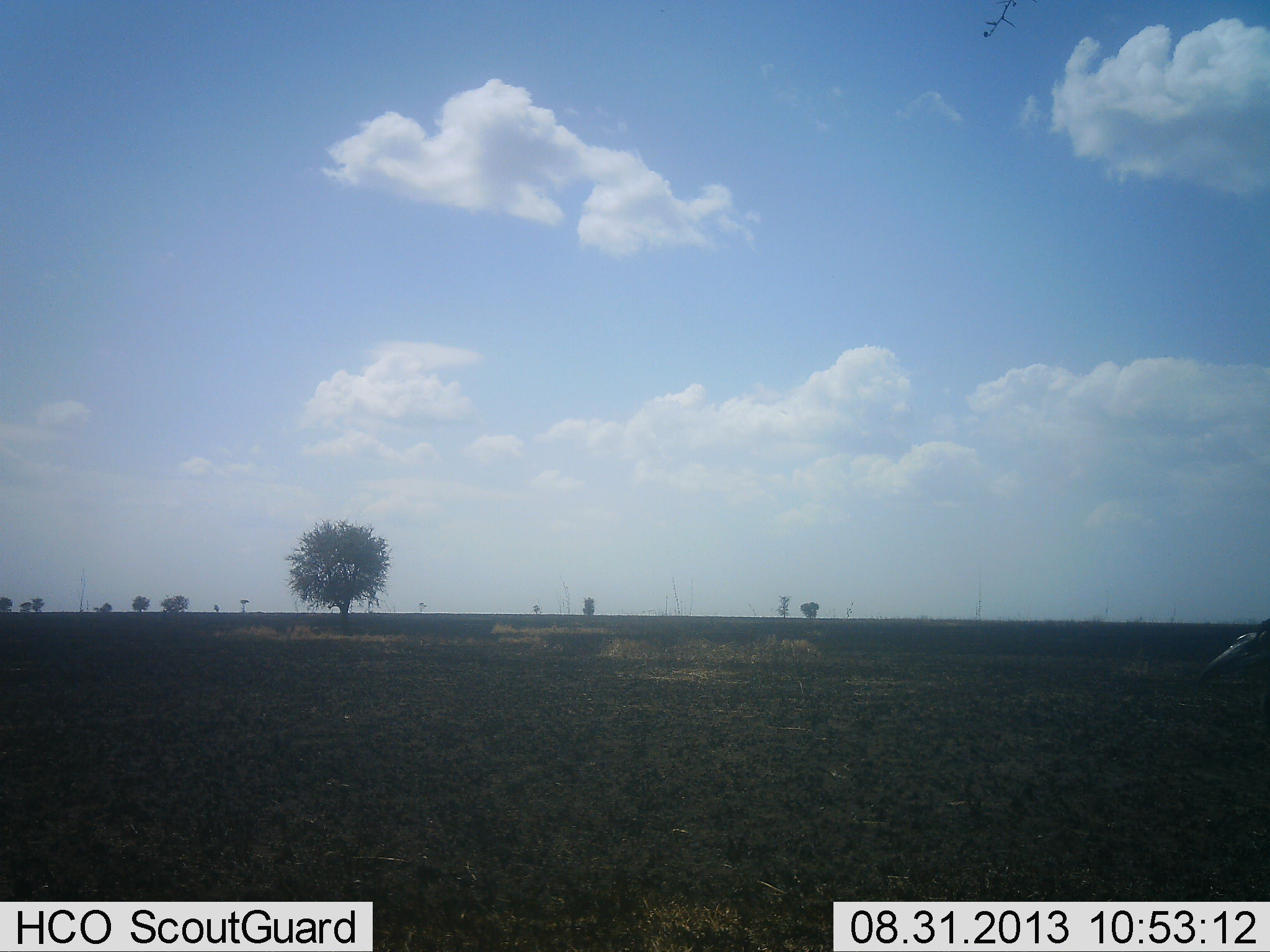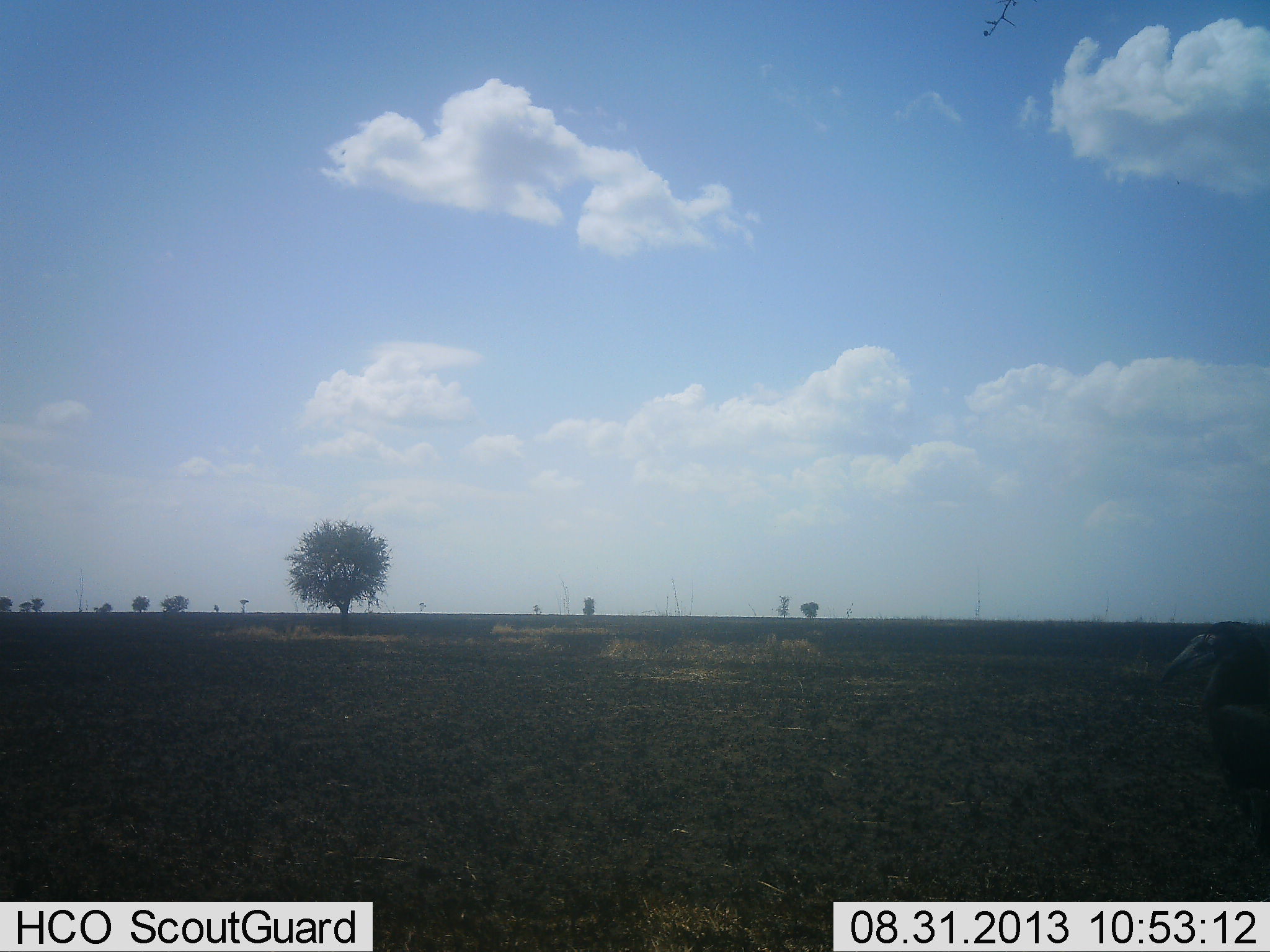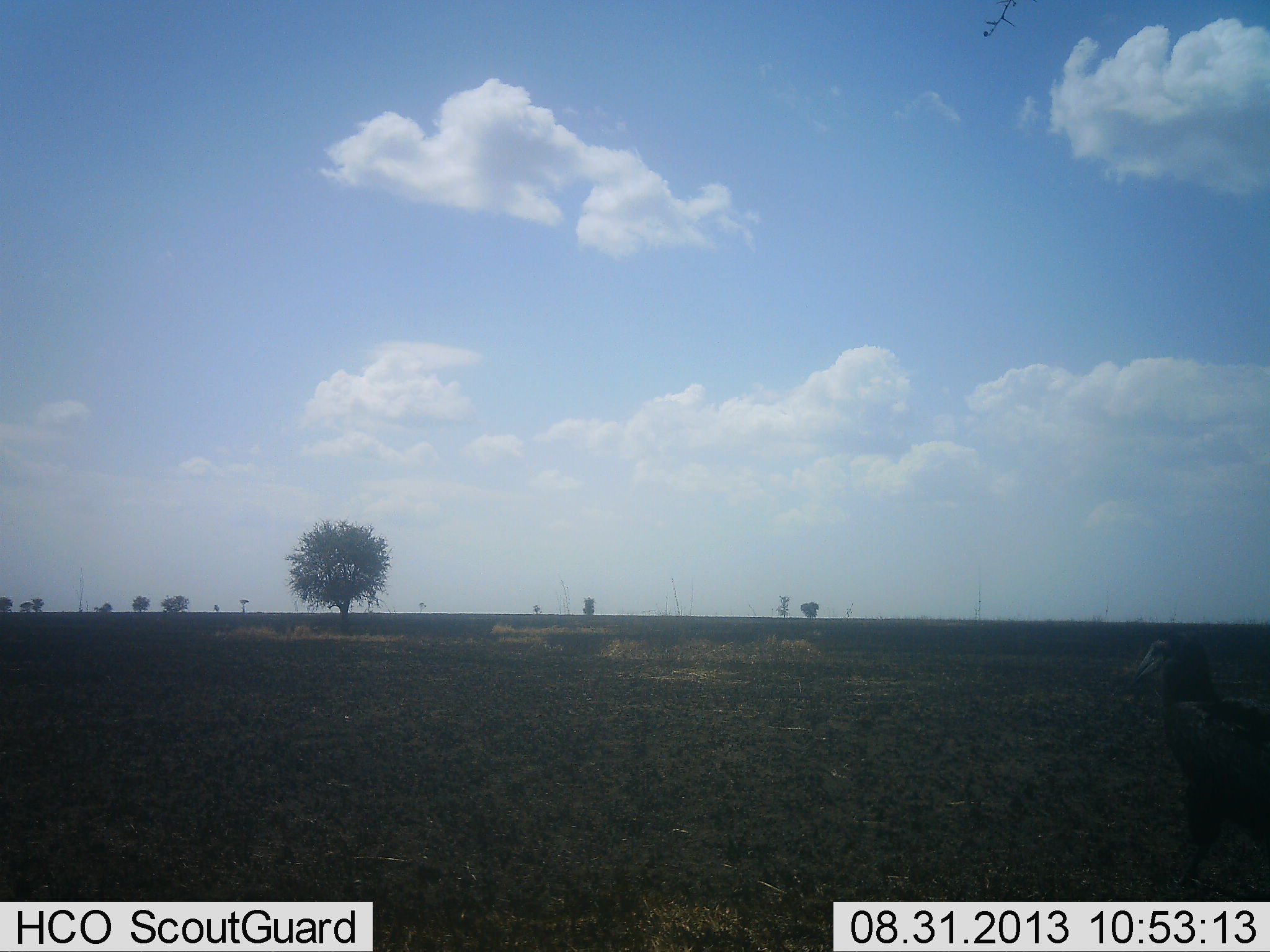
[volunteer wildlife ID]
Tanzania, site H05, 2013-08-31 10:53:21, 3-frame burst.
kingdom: Animalia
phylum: Chordata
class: Aves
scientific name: Aves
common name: bird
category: otherbird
Otherbird (bird) (Aves), count 1. Behavior (volunteer vote fractions): standing 24%, resting 0%, moving 82%, interacting 0%. Young present (vote fraction): 0%. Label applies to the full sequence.